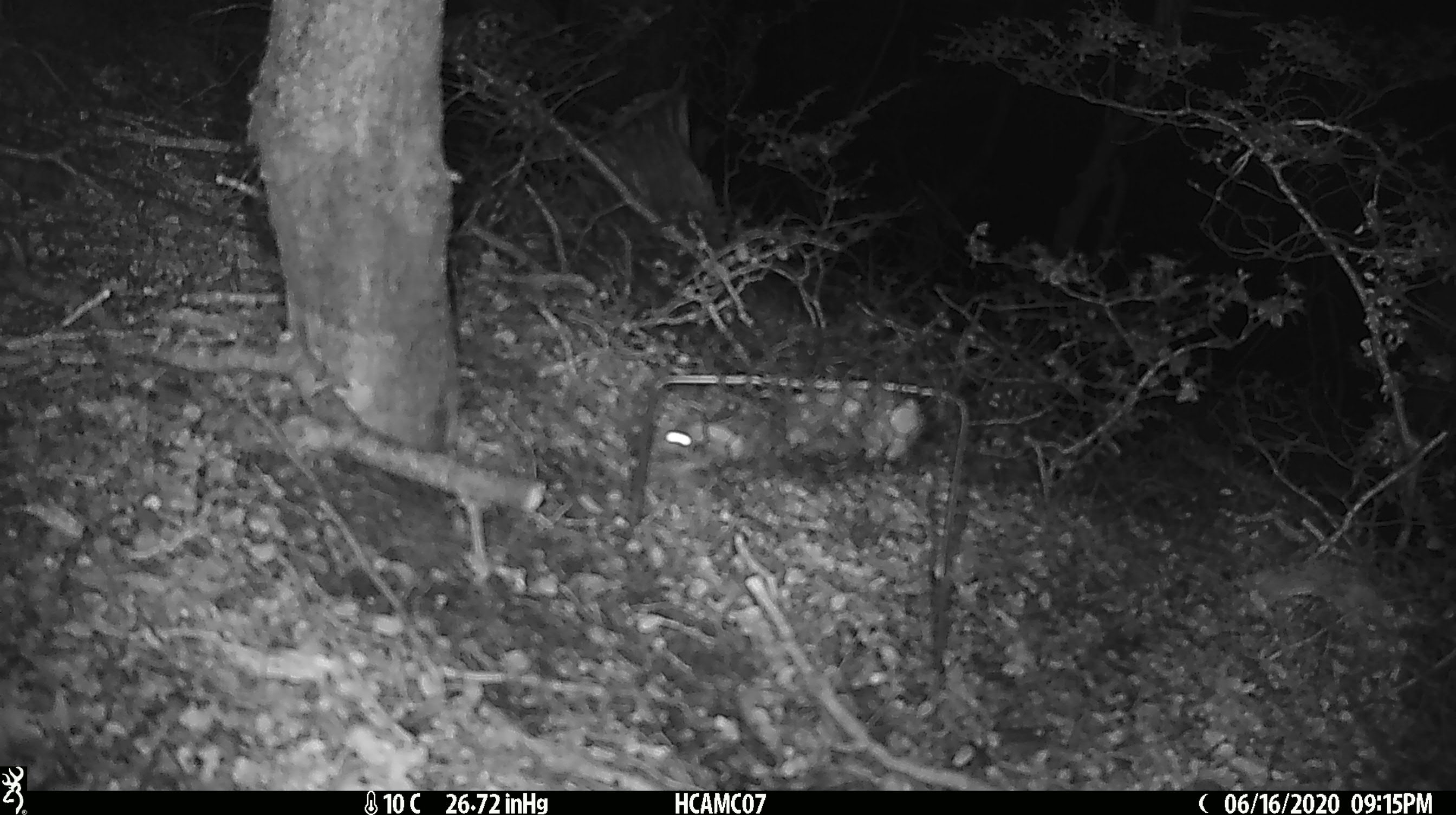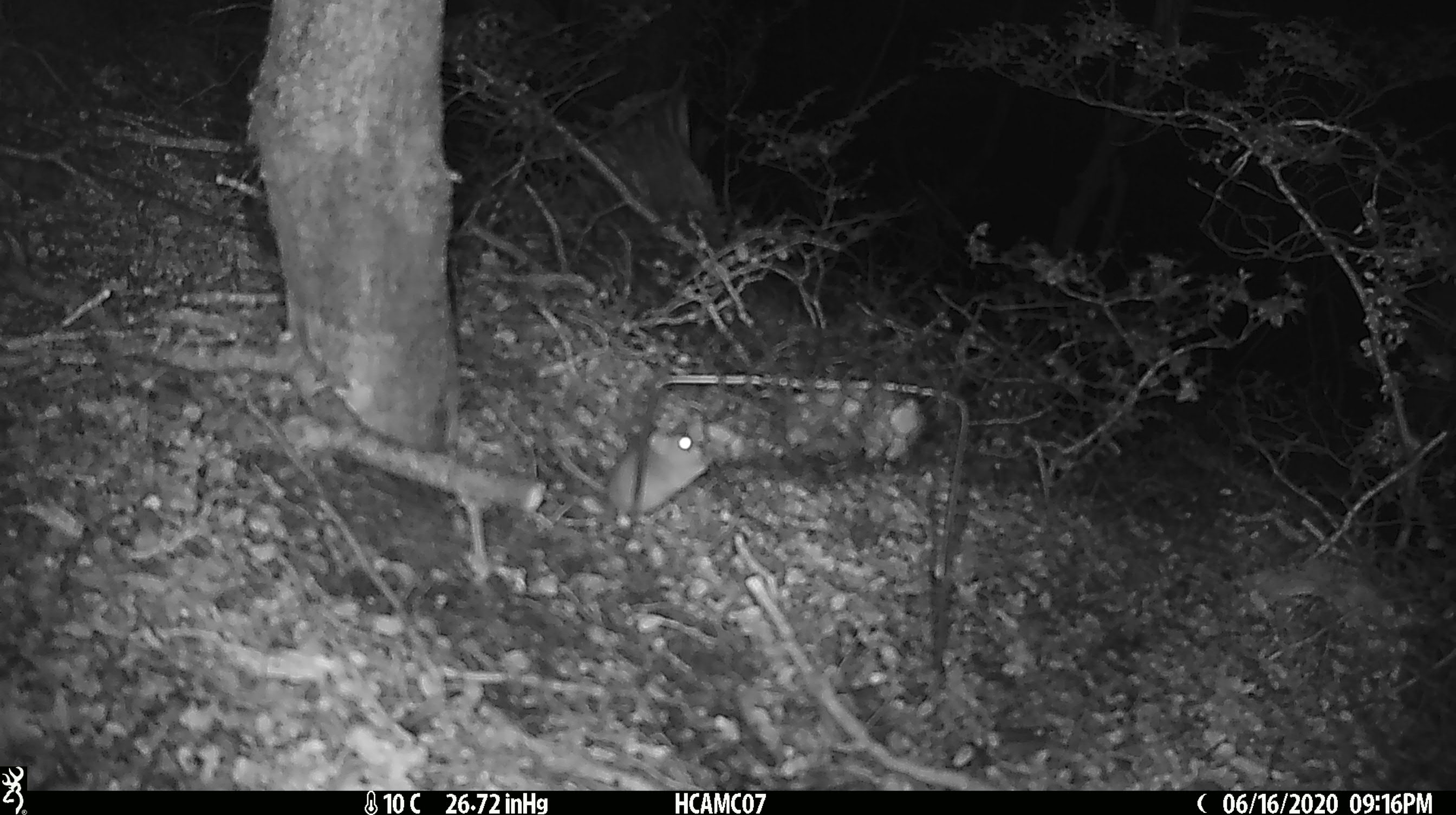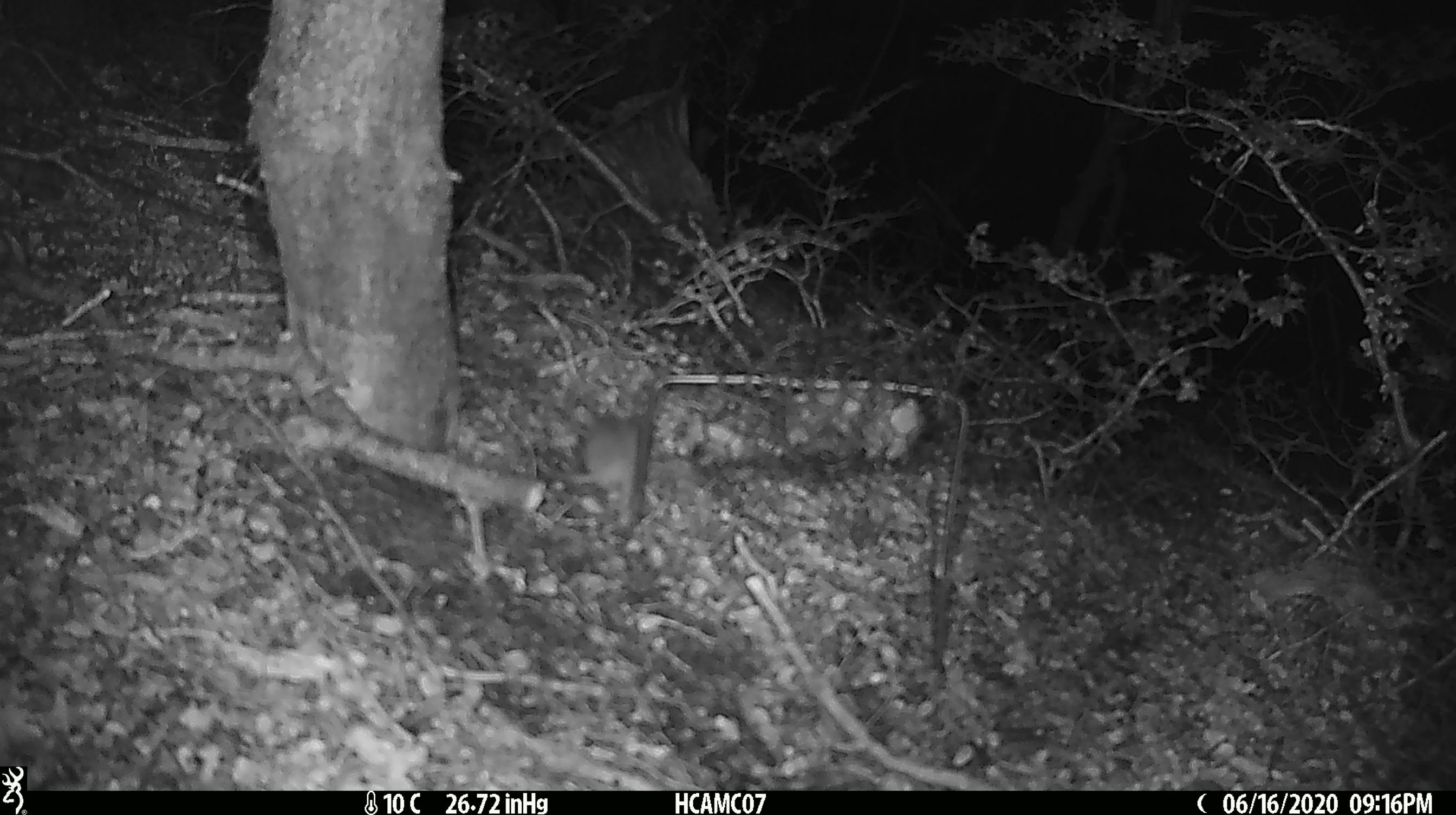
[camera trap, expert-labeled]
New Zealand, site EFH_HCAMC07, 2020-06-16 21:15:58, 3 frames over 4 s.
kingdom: Animalia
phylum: Chordata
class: Mammalia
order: Rodentia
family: Muridae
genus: Mus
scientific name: Mus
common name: mouse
Mouse (Mus).